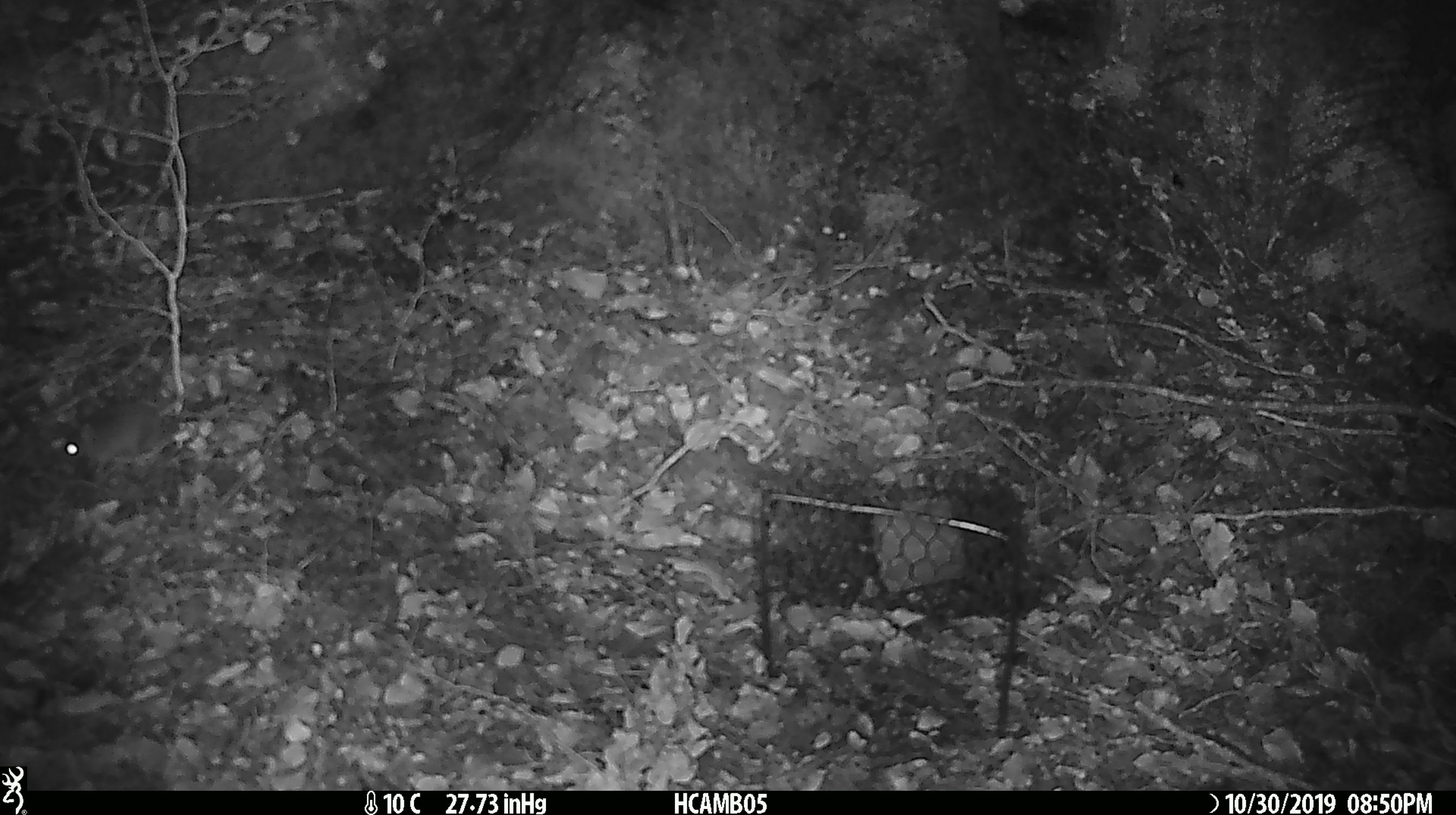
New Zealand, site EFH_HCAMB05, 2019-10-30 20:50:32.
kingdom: Animalia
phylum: Chordata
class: Mammalia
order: Rodentia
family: Muridae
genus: Mus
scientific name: Mus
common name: mouse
Mouse (Mus).